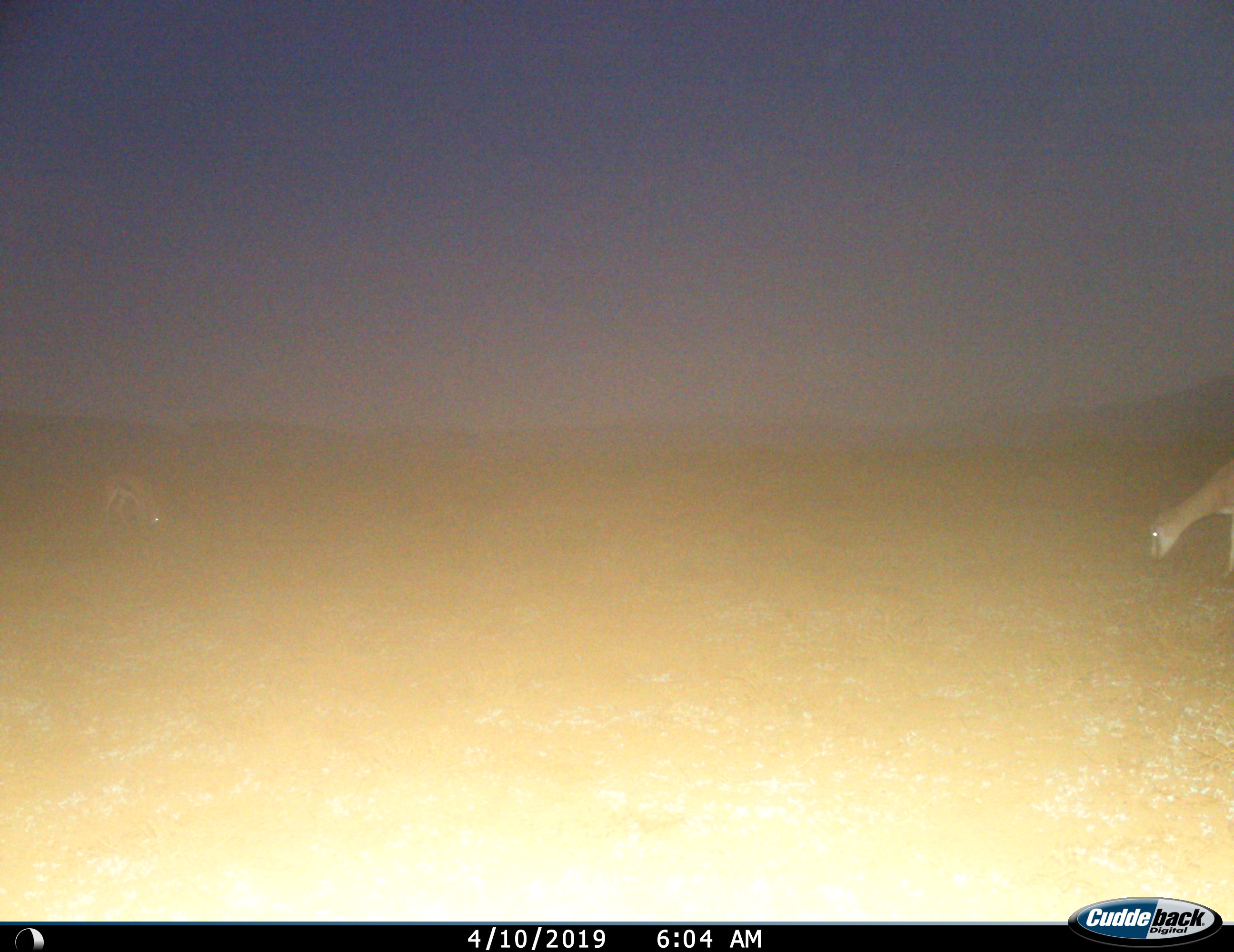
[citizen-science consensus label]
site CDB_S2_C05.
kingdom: Animalia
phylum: Chordata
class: Mammalia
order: Artiodactyla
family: Bovidae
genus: Antidorcas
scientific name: Antidorcas marsupialis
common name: springbok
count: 2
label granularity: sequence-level